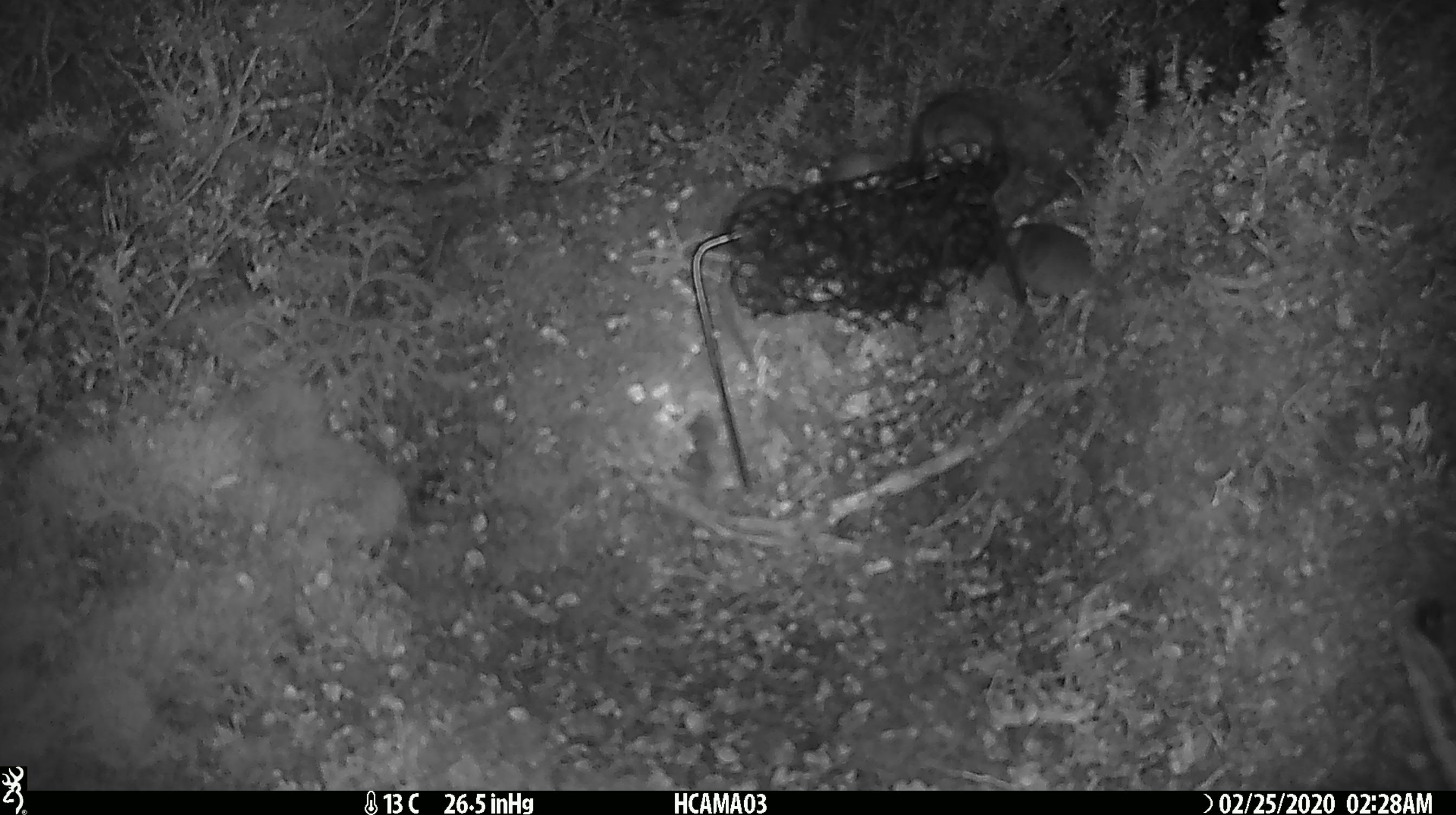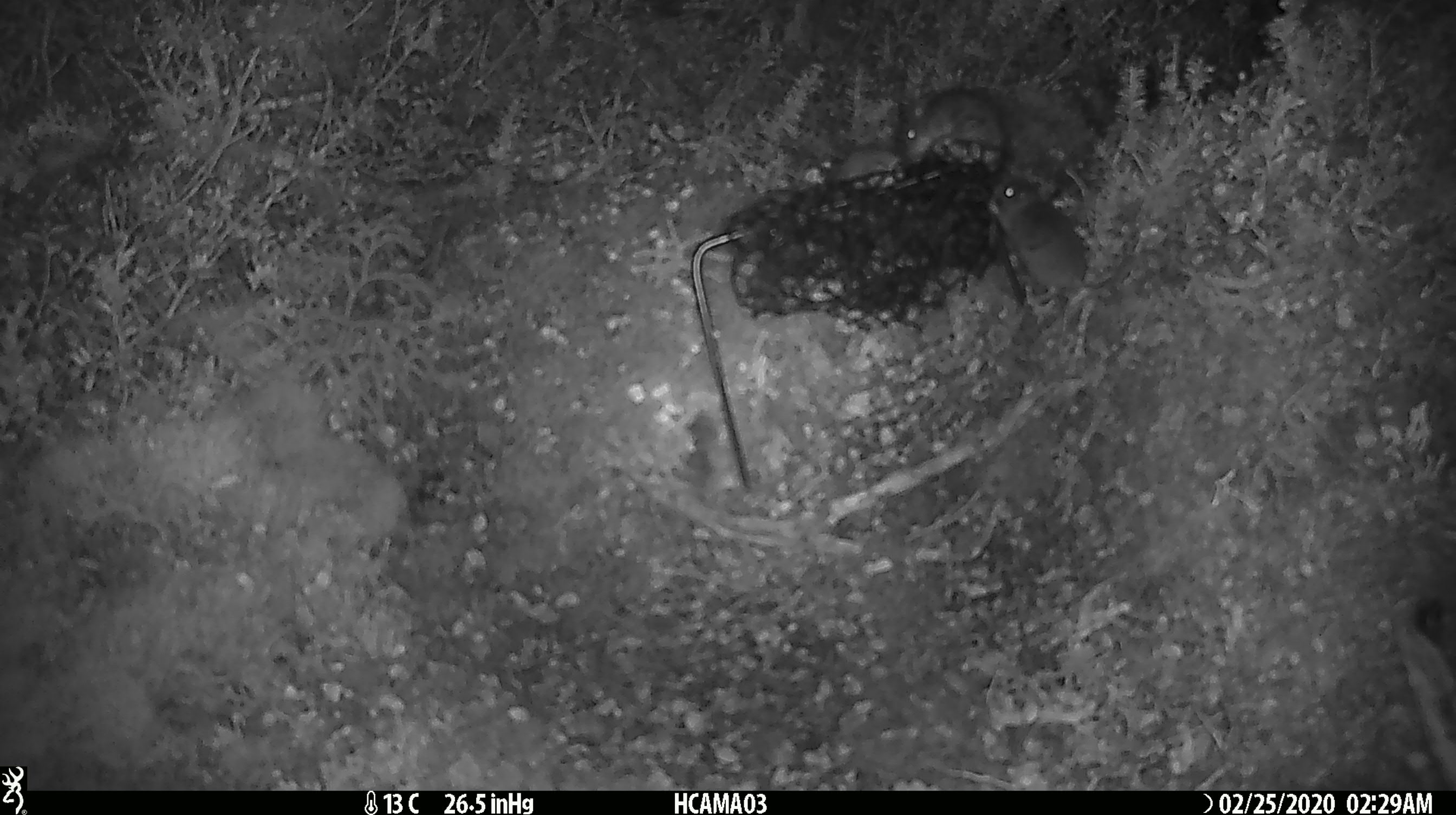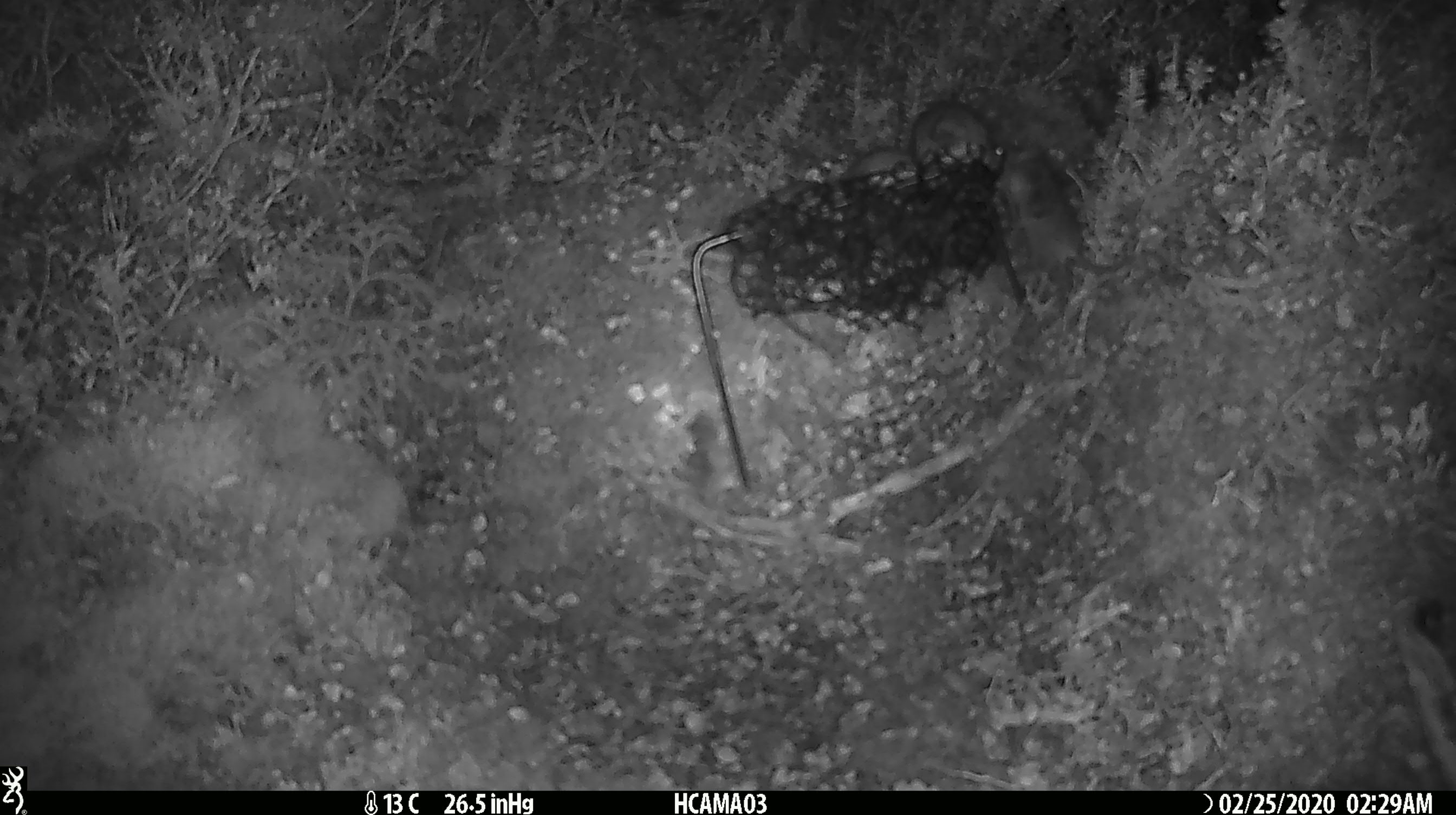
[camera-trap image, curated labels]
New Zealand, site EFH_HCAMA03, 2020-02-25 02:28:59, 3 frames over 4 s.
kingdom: Animalia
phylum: Chordata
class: Mammalia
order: Rodentia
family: Muridae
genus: Mus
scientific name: Mus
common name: mouse